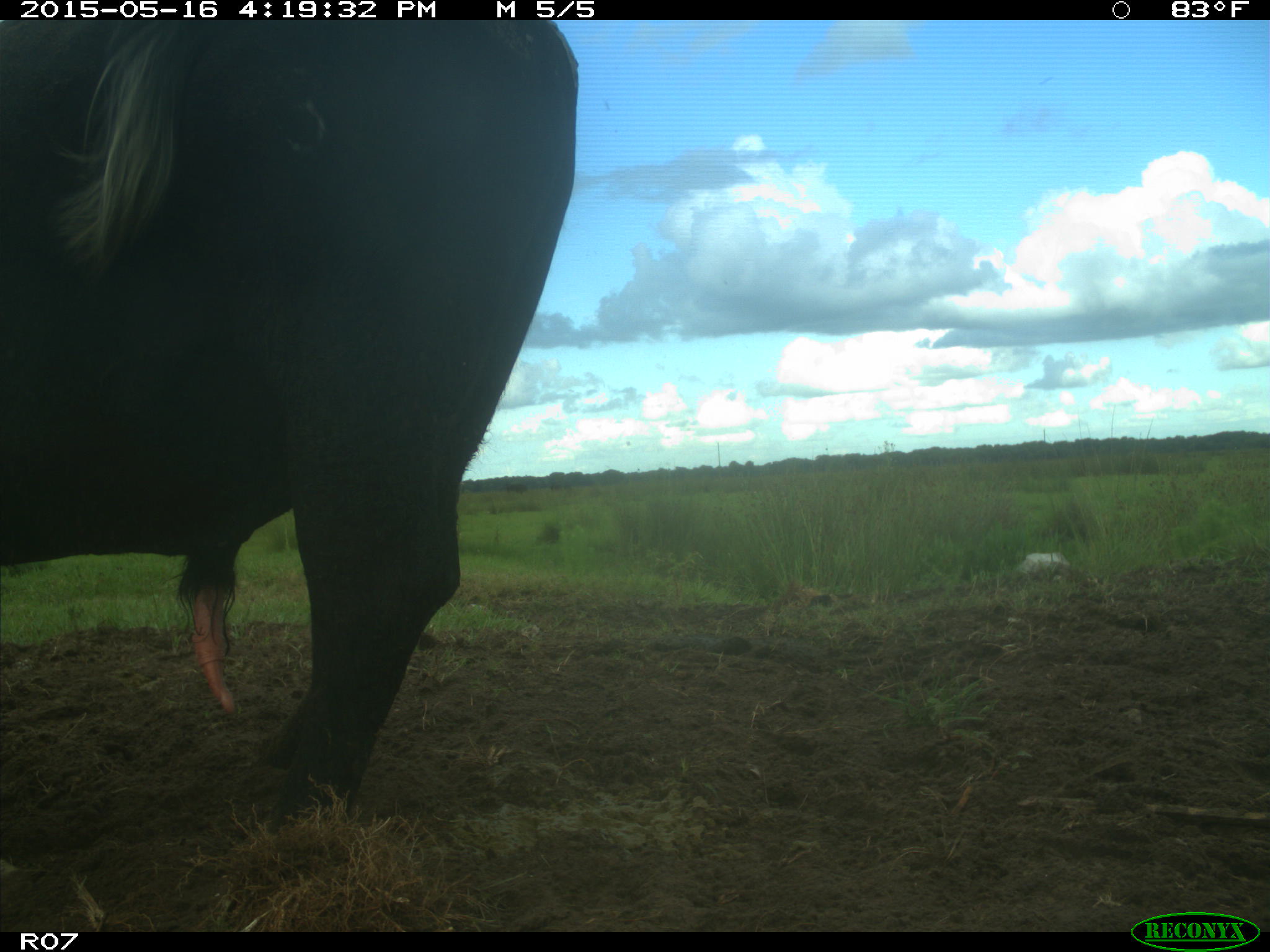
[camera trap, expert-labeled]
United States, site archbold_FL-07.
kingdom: Animalia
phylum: Chordata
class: Mammalia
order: Artiodactyla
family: Bovidae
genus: Bos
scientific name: Bos taurus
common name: domestic cow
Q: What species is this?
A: Bos taurus (domestic cow).